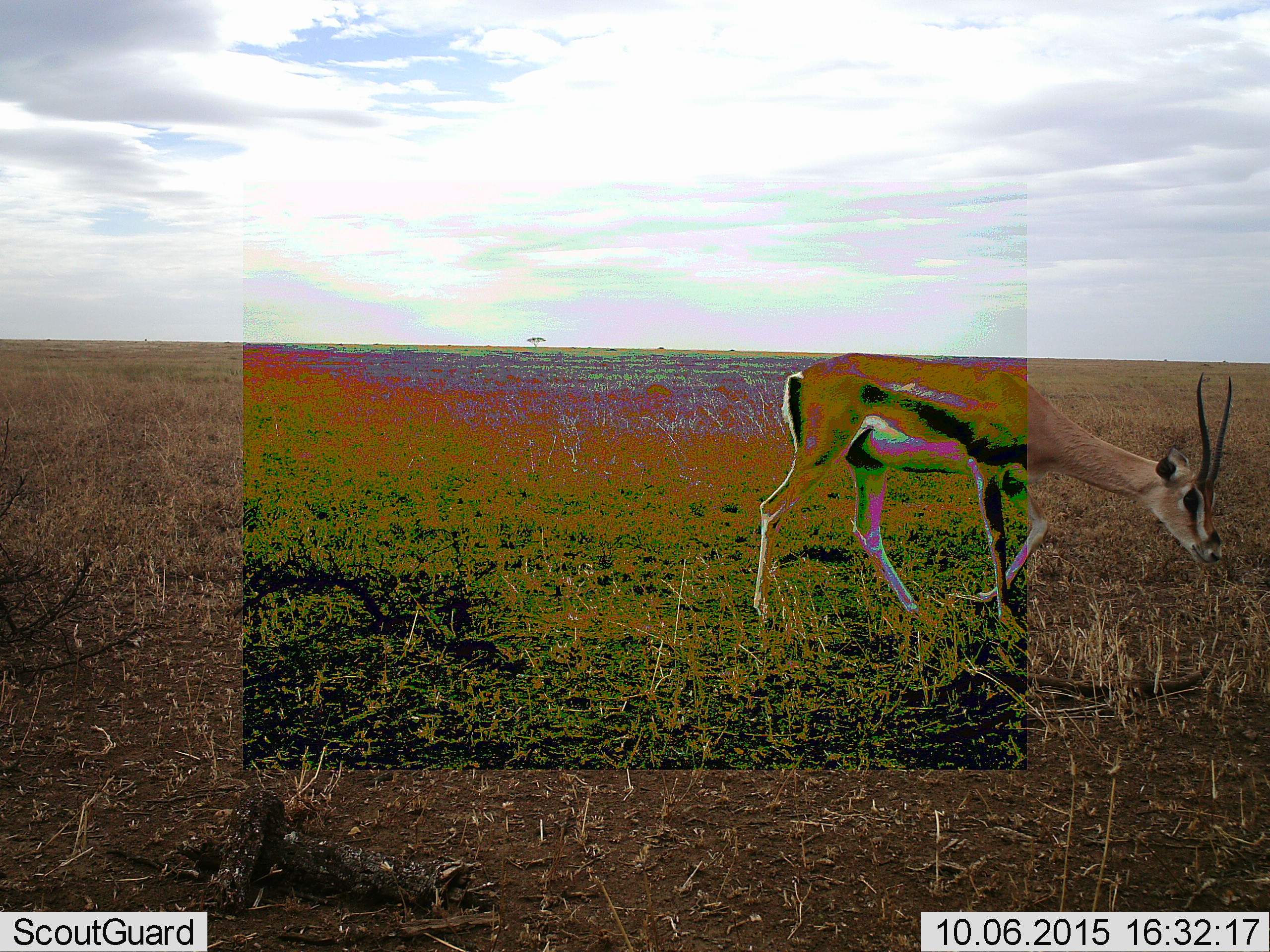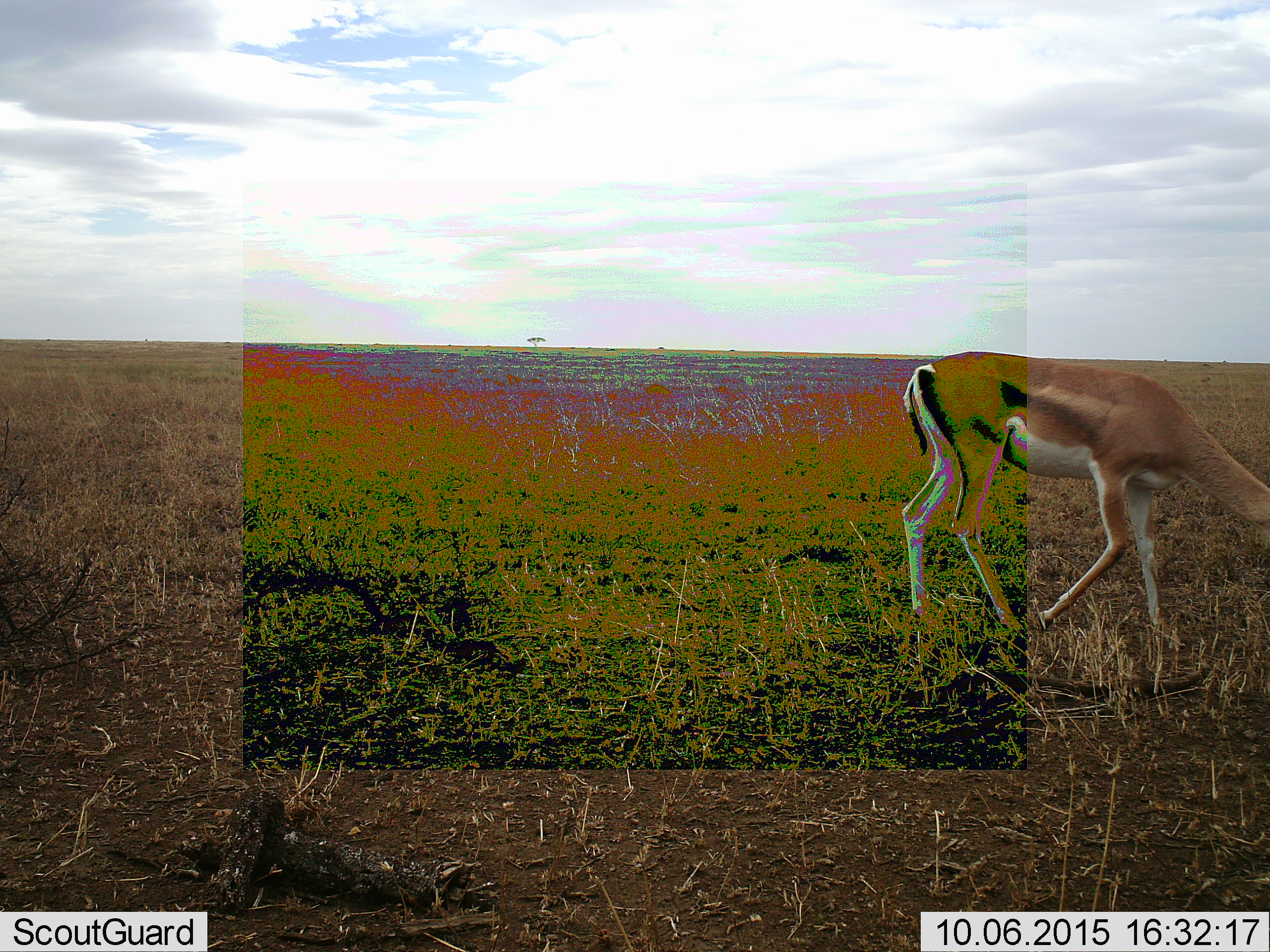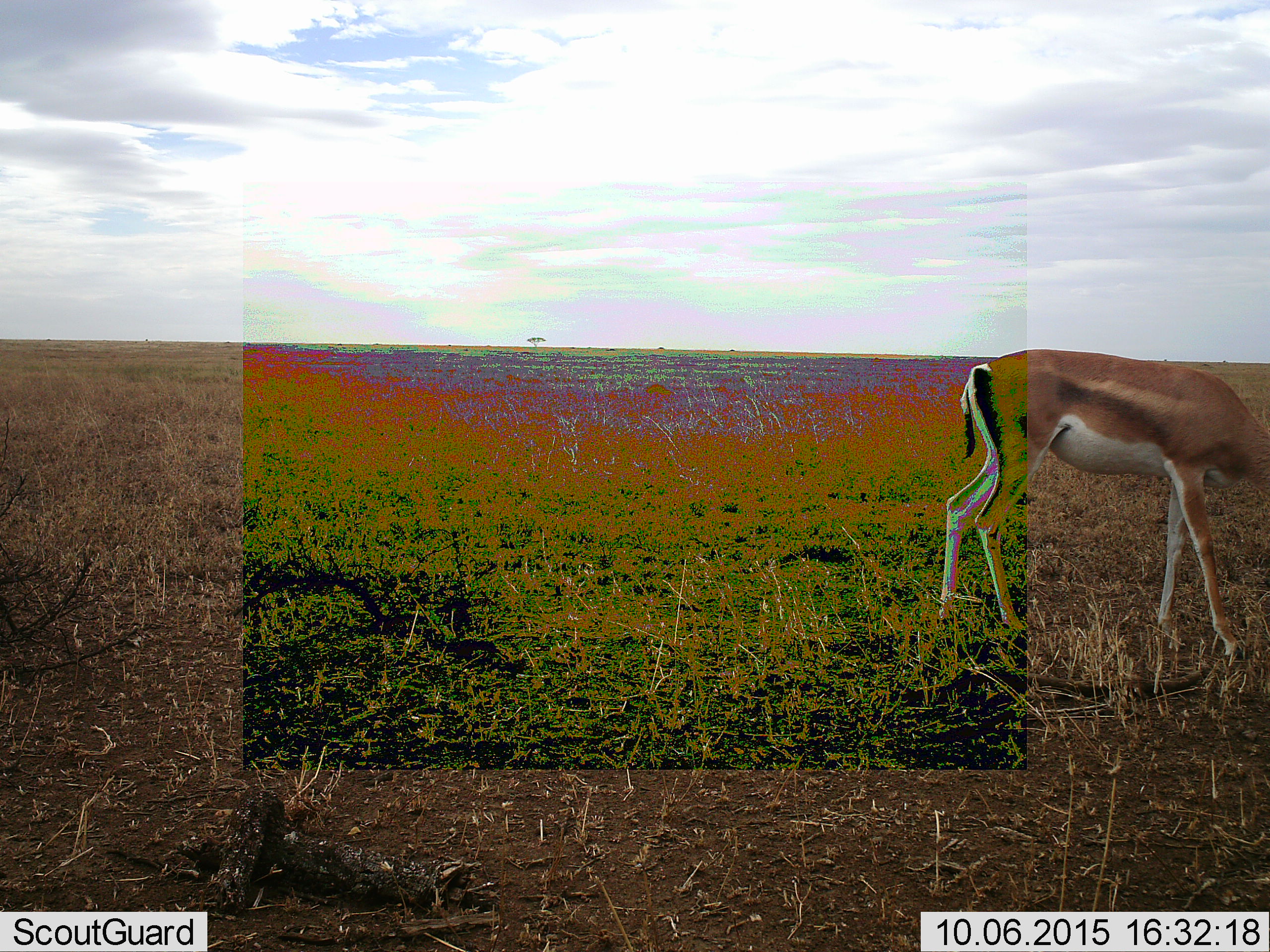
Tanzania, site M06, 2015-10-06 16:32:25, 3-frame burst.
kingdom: Animalia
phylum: Chordata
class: Mammalia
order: Artiodactyla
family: Bovidae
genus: Nanger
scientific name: Nanger granti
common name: grant's gazelle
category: gazellegrants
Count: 1.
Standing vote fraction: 0%.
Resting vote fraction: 17%.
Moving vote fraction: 67%.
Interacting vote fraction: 0%.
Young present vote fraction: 0%.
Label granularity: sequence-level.